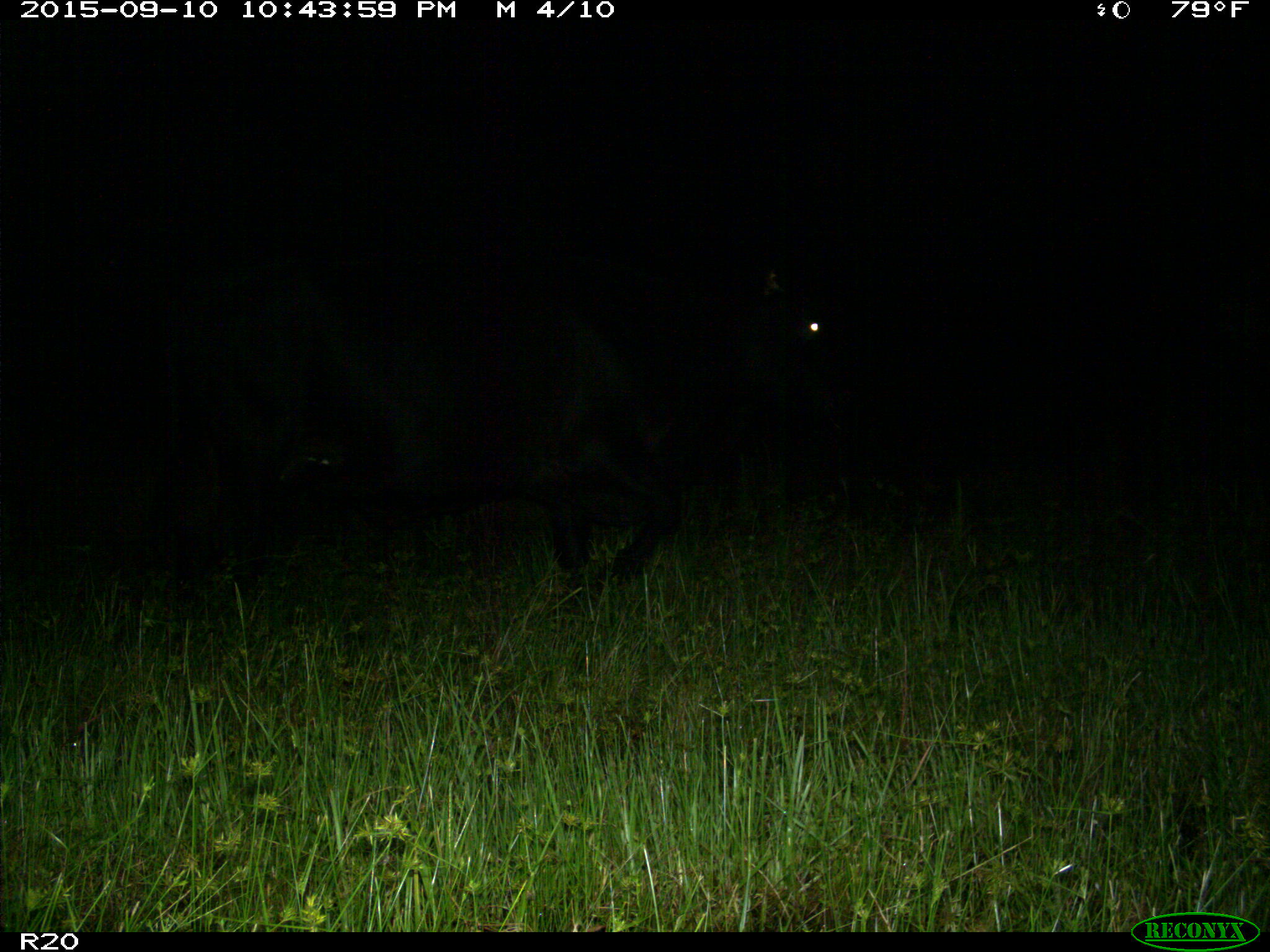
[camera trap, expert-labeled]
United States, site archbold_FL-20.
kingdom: Animalia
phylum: Chordata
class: Mammalia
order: Artiodactyla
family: Bovidae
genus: Bos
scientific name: Bos taurus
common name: domestic cow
Bos taurus (domestic cow).